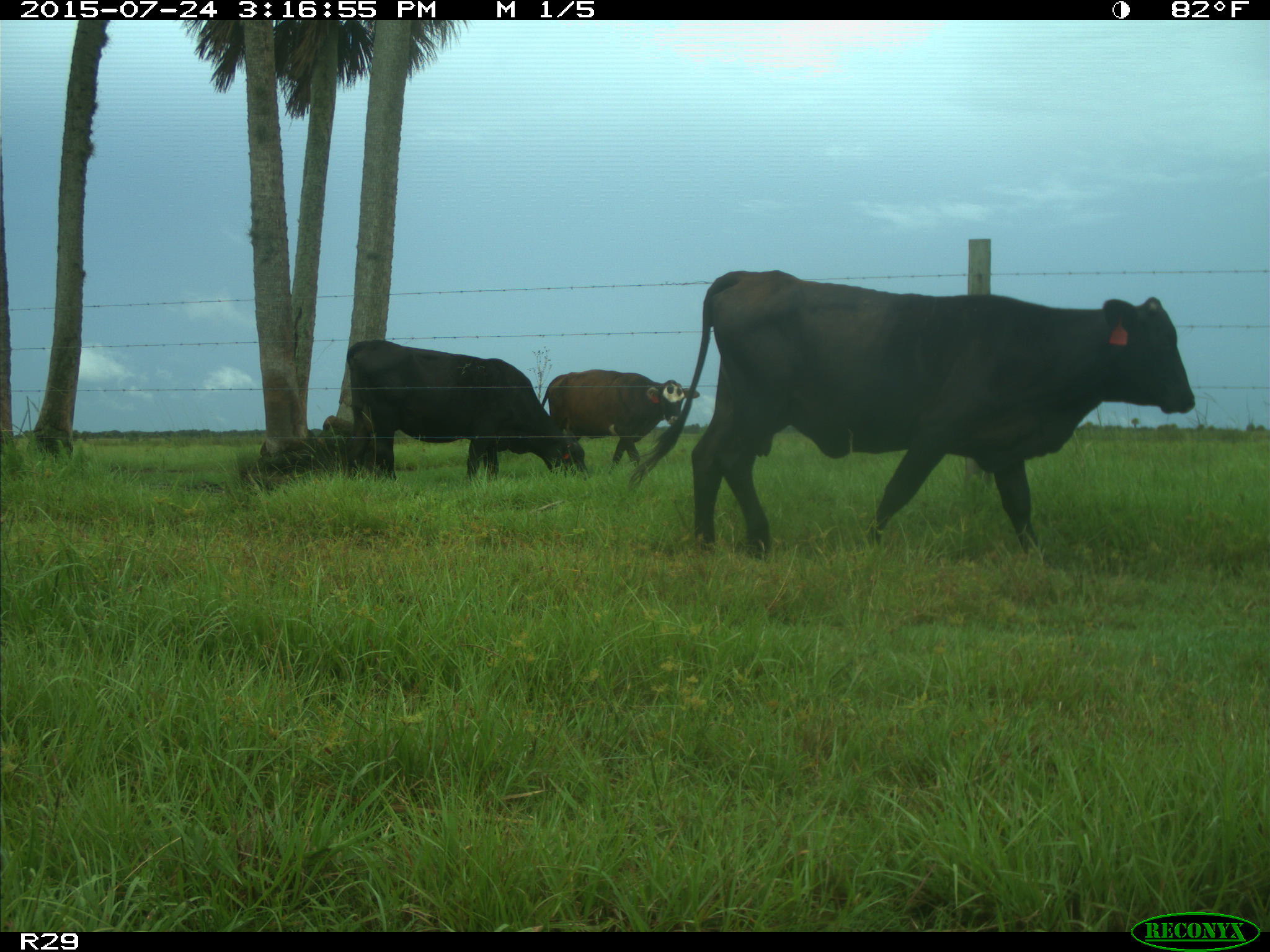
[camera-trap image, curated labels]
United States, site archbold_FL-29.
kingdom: Animalia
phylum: Chordata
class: Mammalia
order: Artiodactyla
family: Bovidae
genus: Bos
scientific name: Bos taurus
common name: domestic cow